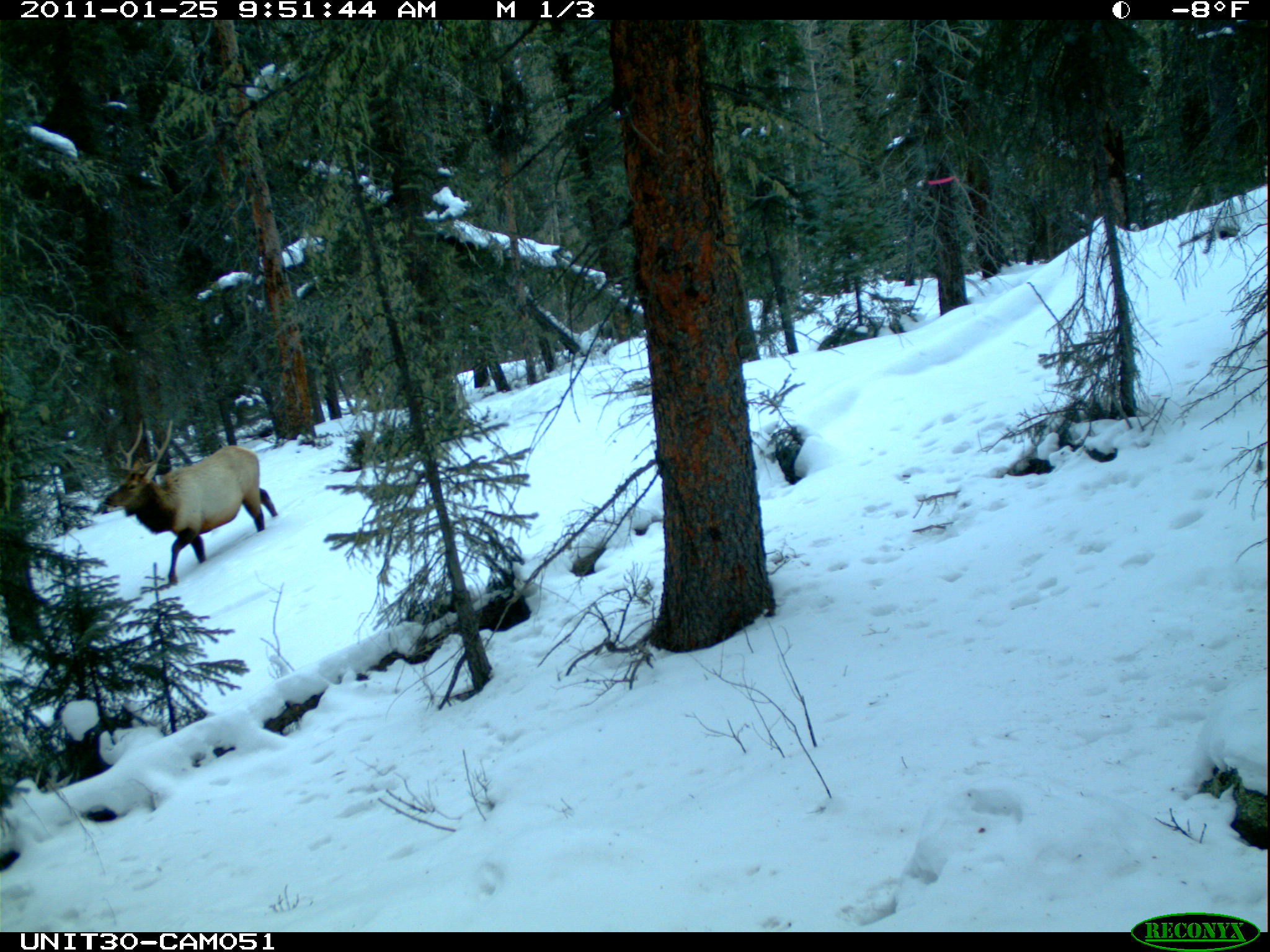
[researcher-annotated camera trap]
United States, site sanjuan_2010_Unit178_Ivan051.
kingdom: Animalia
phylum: Chordata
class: Mammalia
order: Artiodactyla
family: Cervidae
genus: Cervus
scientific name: Cervus elaphus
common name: red deer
Cervus elaphus (red deer).